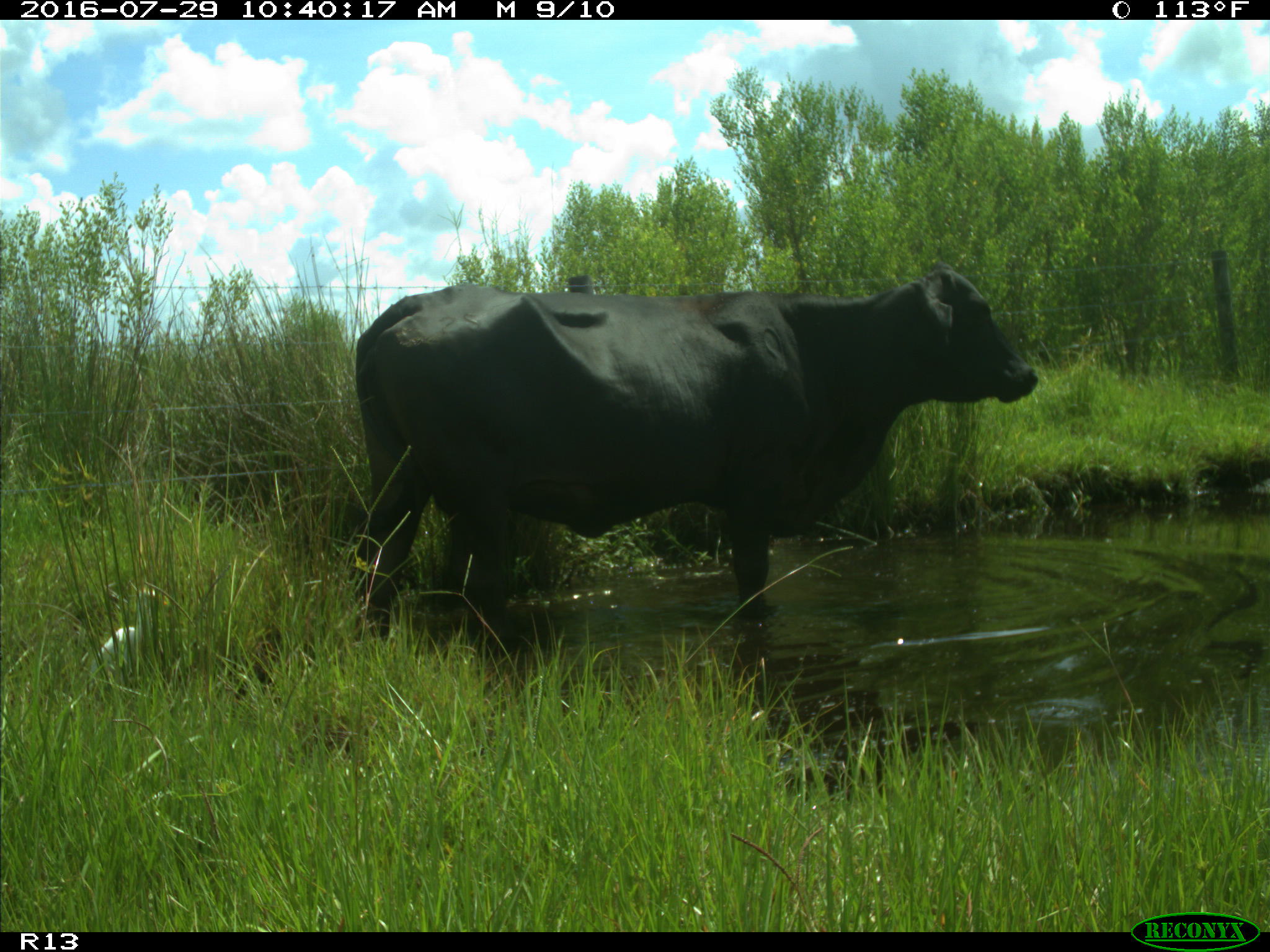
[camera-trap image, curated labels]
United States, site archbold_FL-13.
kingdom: Animalia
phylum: Chordata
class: Mammalia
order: Artiodactyla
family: Bovidae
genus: Bos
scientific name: Bos taurus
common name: domestic cow